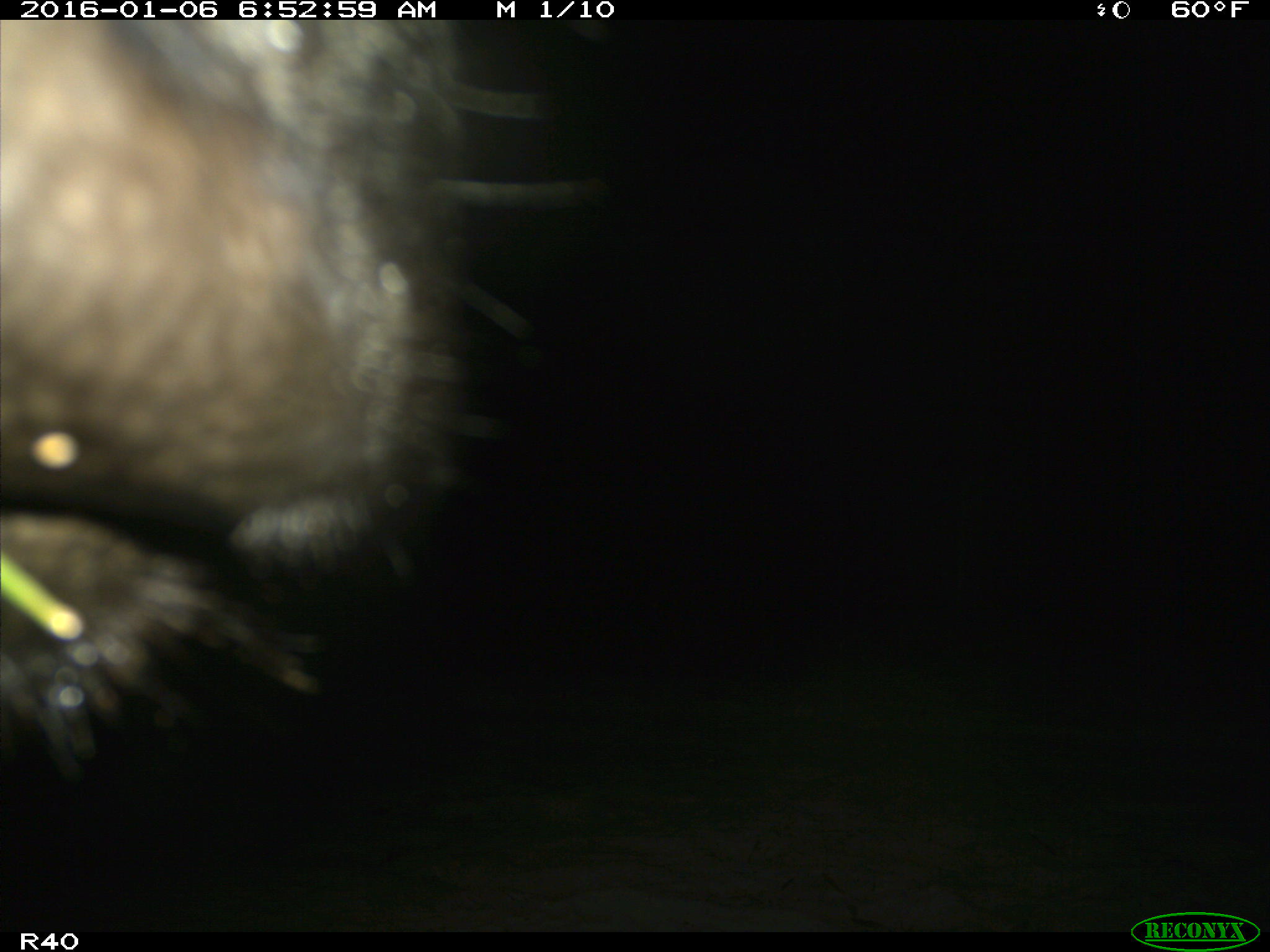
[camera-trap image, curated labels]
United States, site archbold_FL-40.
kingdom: Animalia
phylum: Chordata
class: Mammalia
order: Artiodactyla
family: Bovidae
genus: Bos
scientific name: Bos taurus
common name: domestic cow